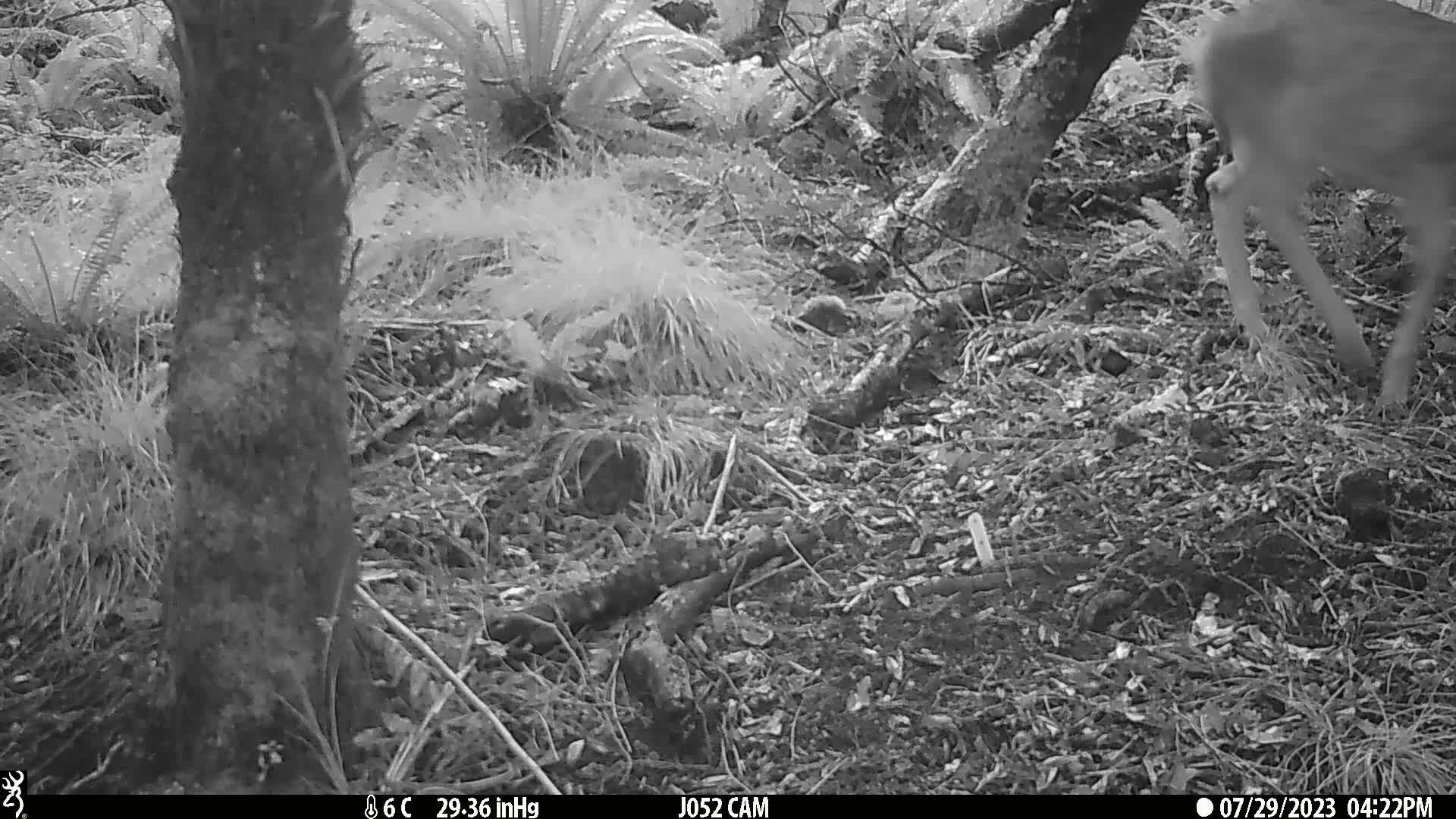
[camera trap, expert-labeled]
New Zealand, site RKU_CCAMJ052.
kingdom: Animalia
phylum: Chordata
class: Mammalia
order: Artiodactyla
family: Cervidae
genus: Odocoileus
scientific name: Odocoileus virginianus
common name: white-tailed deer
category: white tailed deer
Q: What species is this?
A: White tailed deer (white-tailed deer) (Odocoileus virginianus).